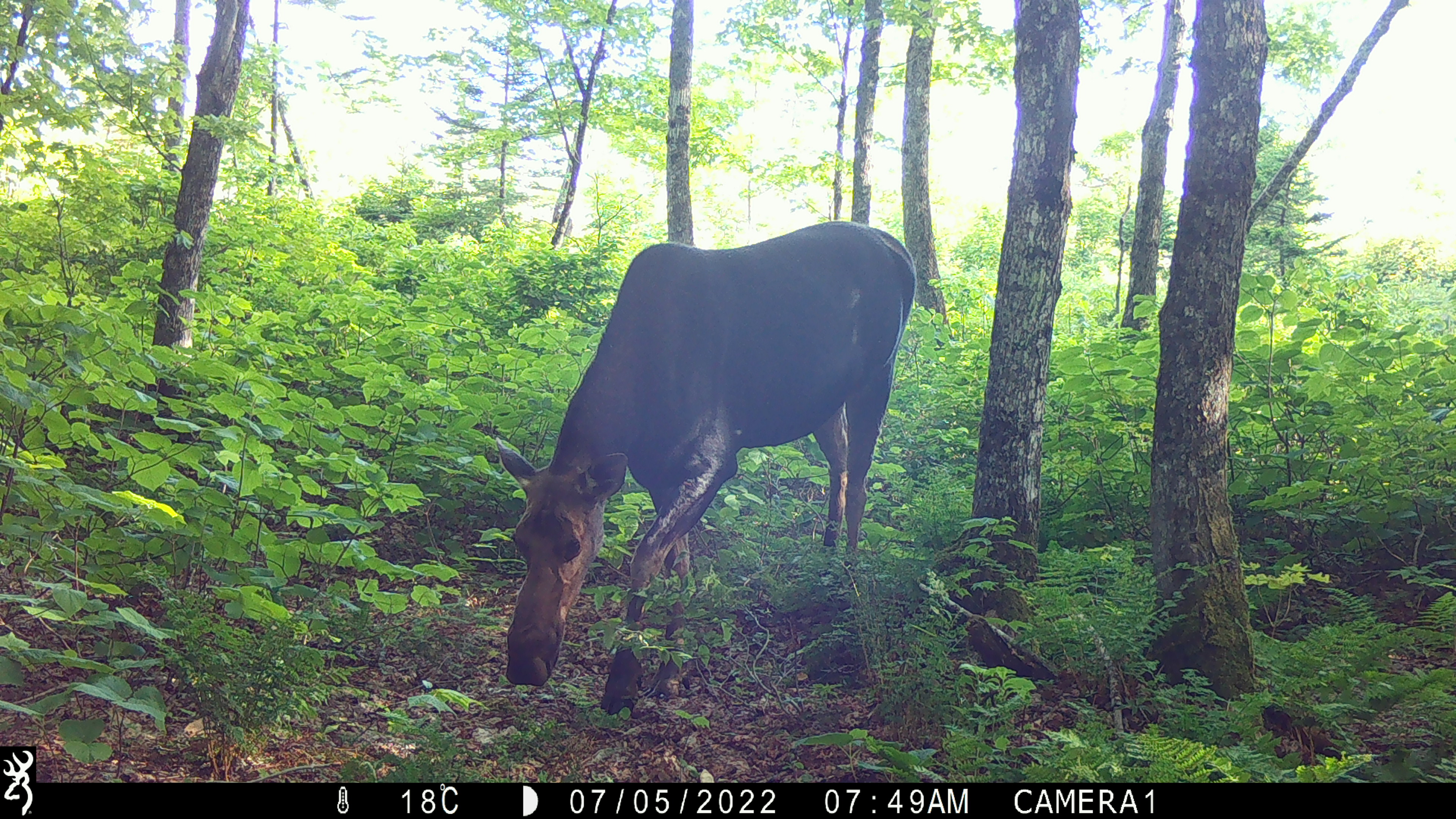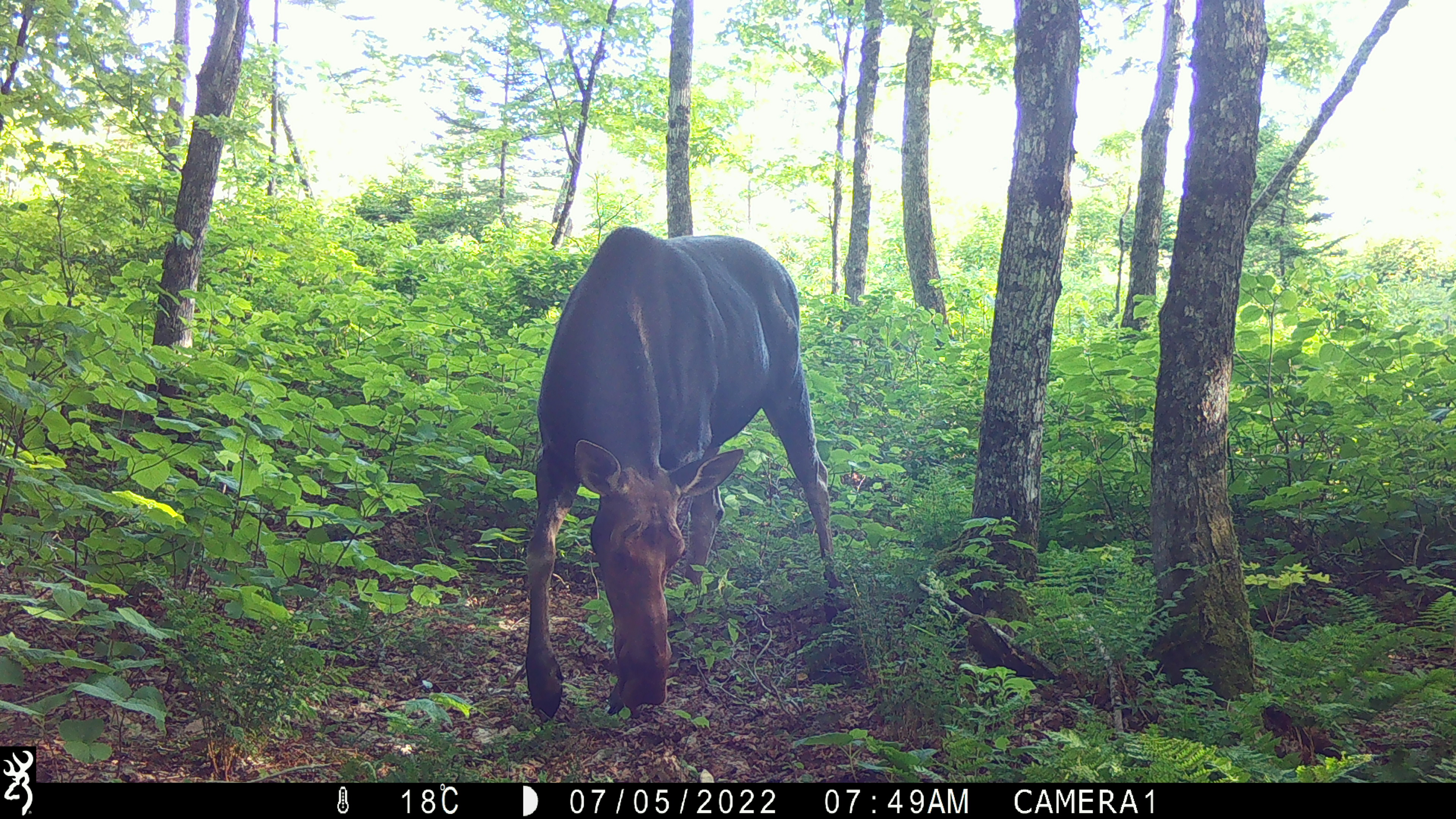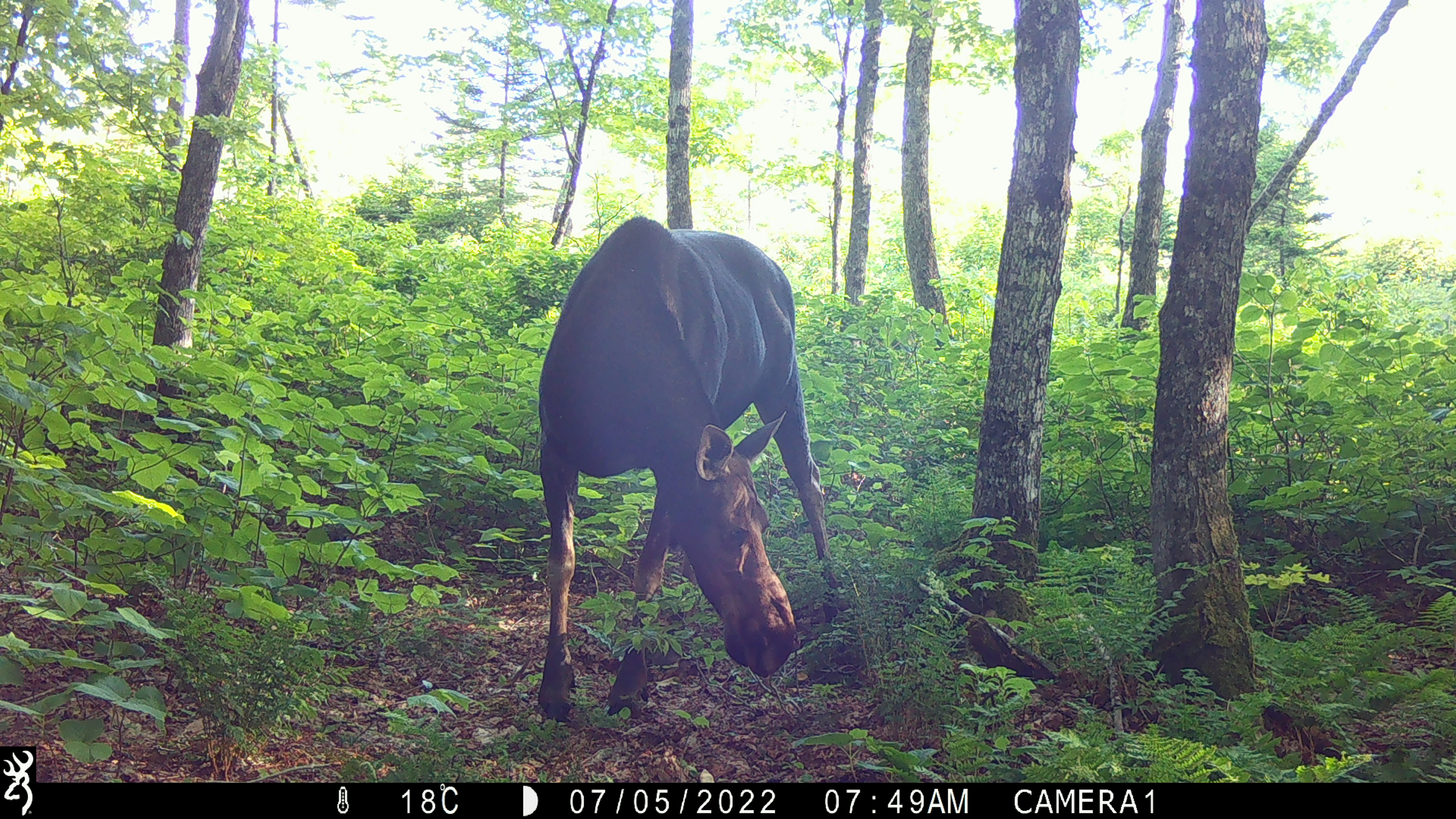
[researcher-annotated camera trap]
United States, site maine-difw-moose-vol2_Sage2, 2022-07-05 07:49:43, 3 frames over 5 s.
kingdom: Animalia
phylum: Chordata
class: Mammalia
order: Artiodactyla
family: Cervidae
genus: Alces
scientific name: Alces alces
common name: moose